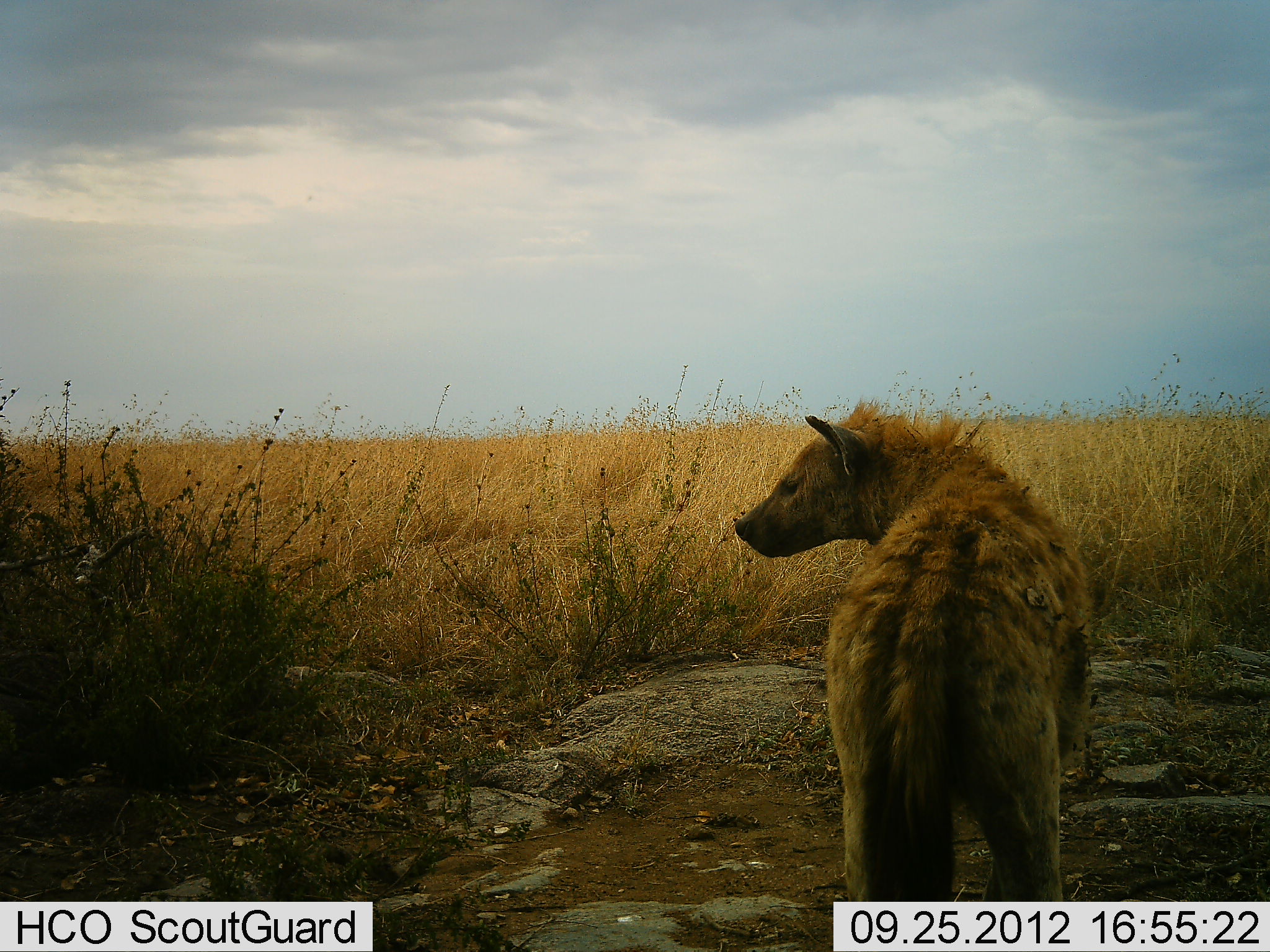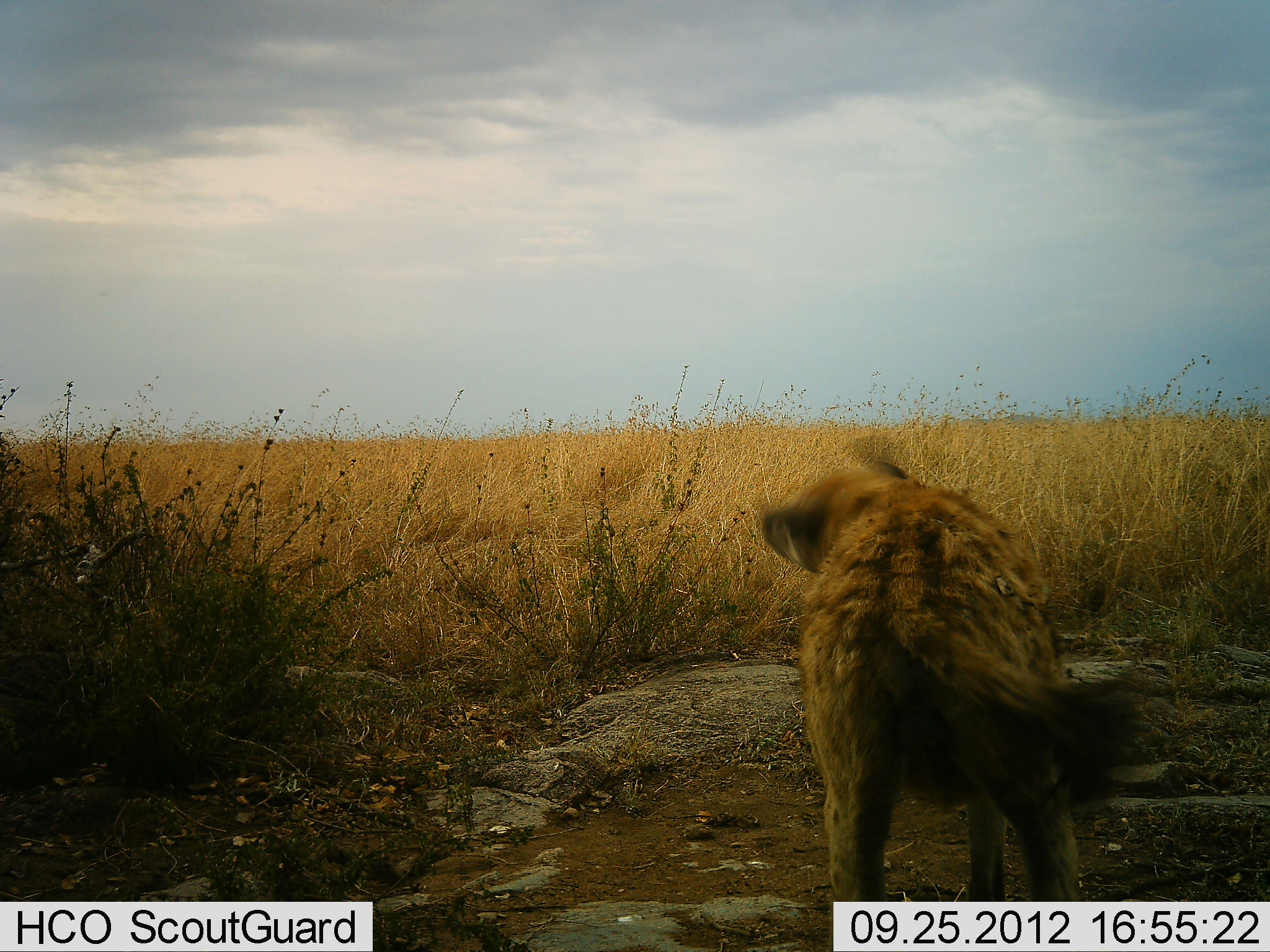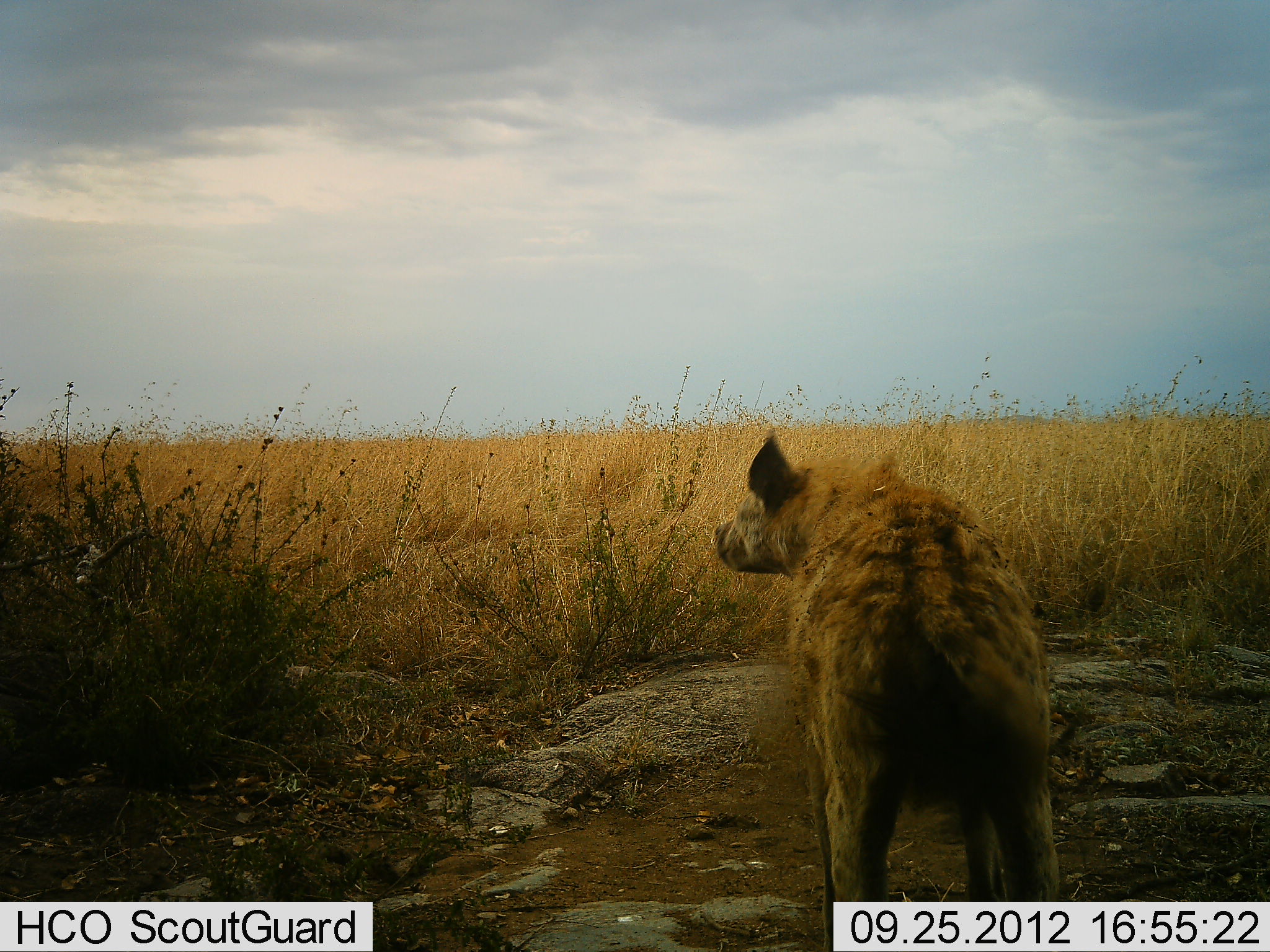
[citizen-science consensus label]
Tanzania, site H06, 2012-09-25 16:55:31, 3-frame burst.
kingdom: Animalia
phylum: Chordata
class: Mammalia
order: Carnivora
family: Hyaenidae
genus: Crocuta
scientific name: Crocuta crocuta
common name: spotted hyena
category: hyenaspotted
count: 1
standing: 90%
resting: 0%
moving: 10%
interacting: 10%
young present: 0%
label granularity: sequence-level